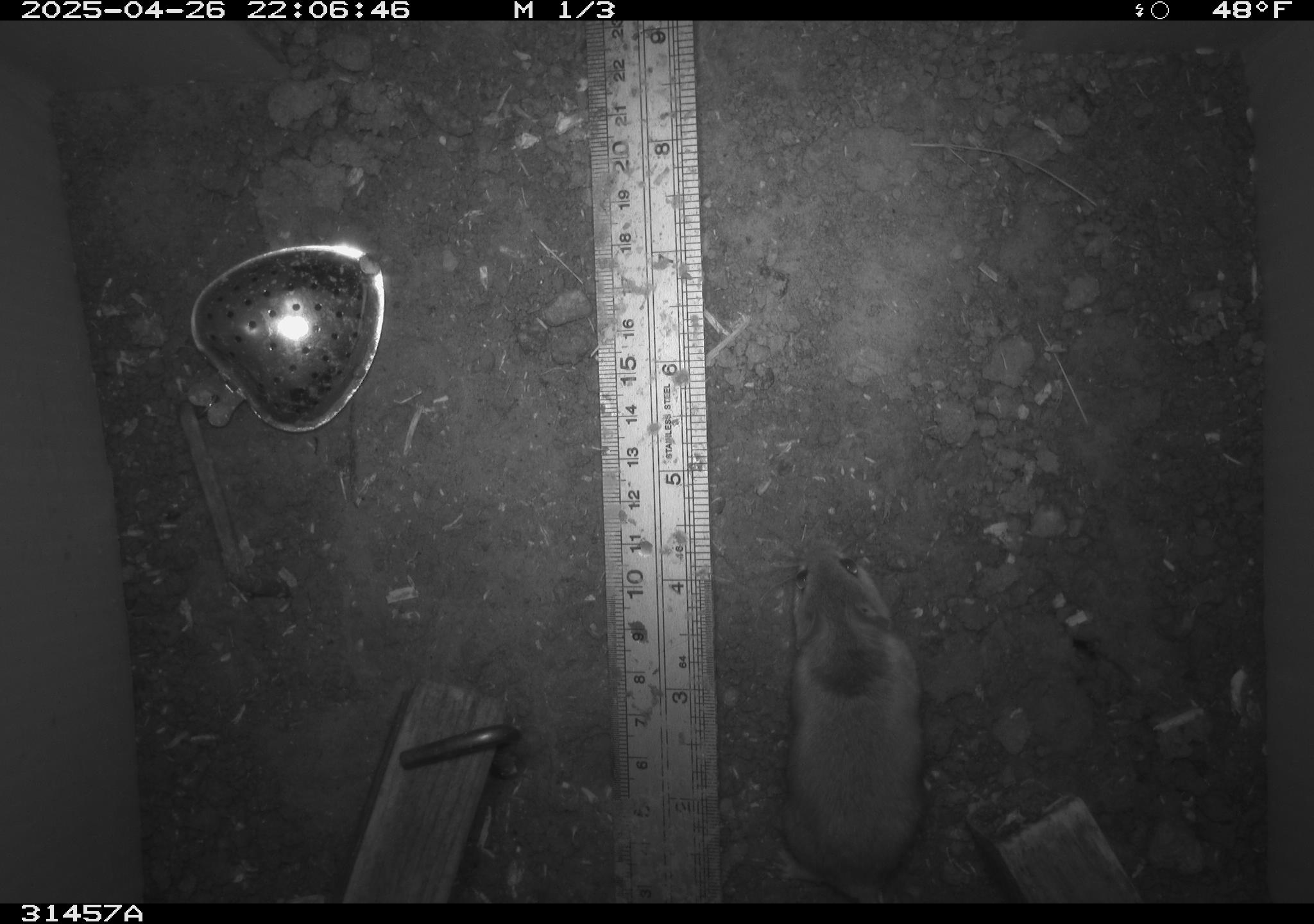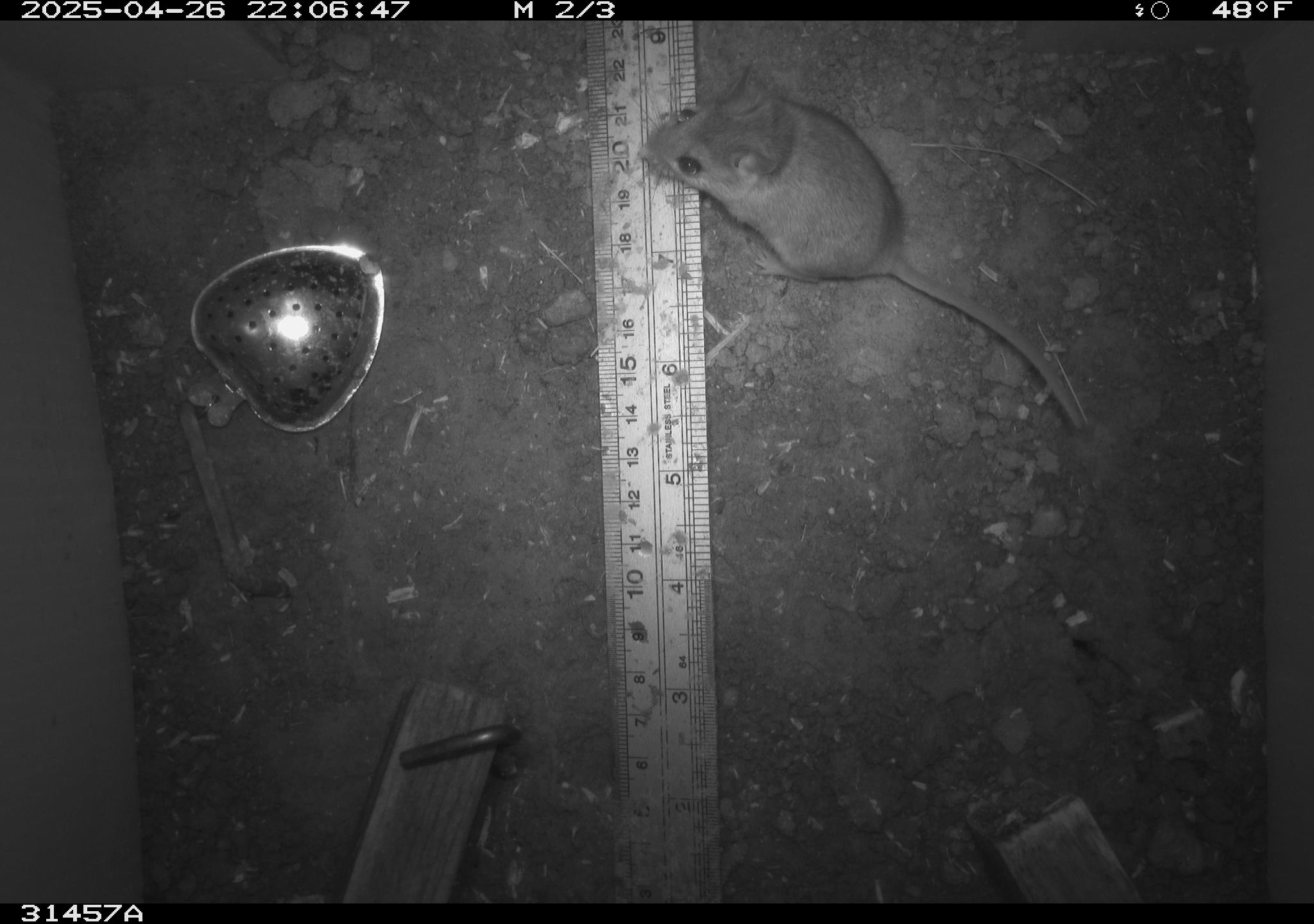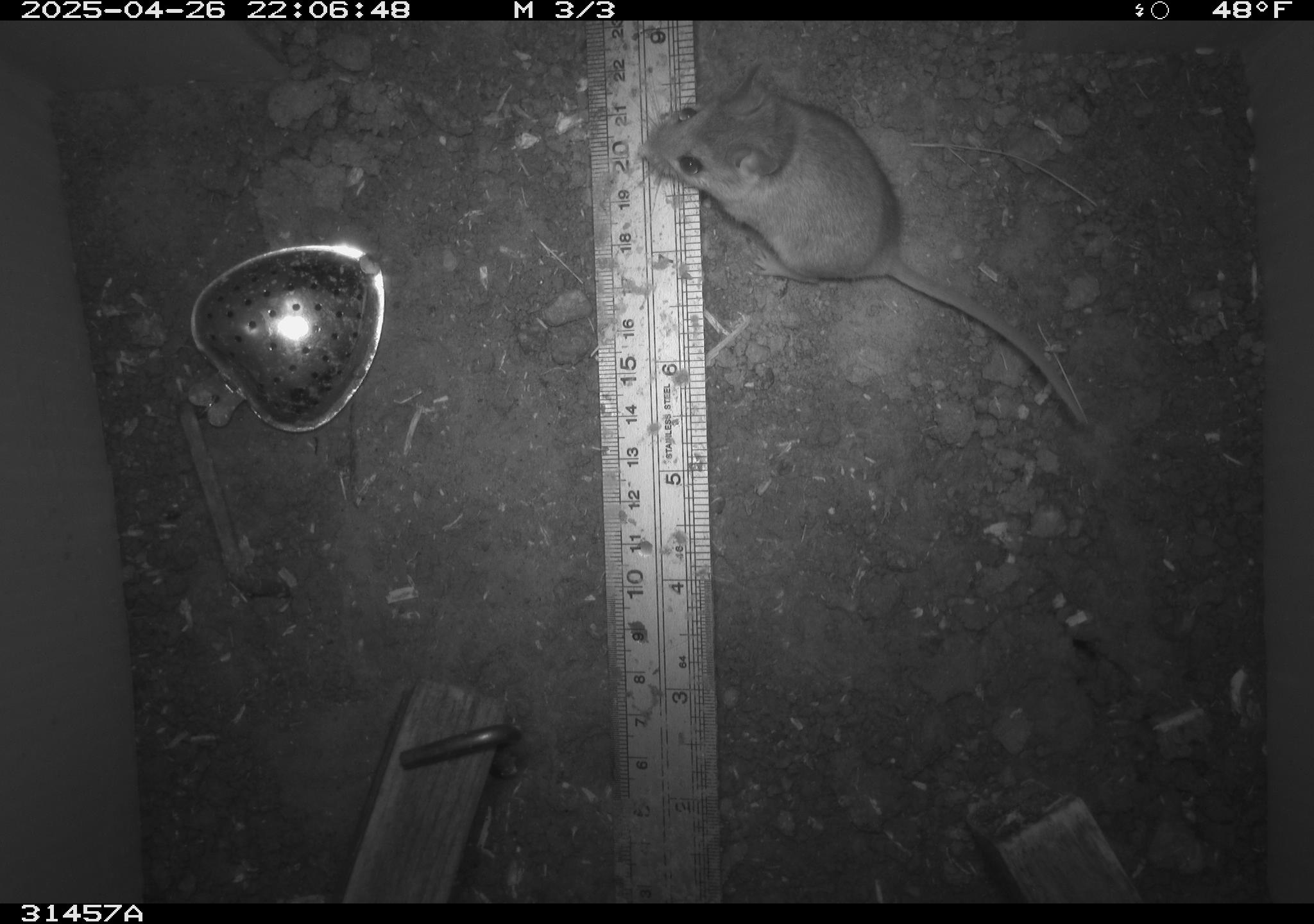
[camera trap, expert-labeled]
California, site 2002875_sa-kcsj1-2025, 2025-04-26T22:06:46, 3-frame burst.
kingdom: Animalia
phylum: Chordata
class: Mammalia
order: Rodentia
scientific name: Rodentia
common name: rodent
Rodent (Rodentia).